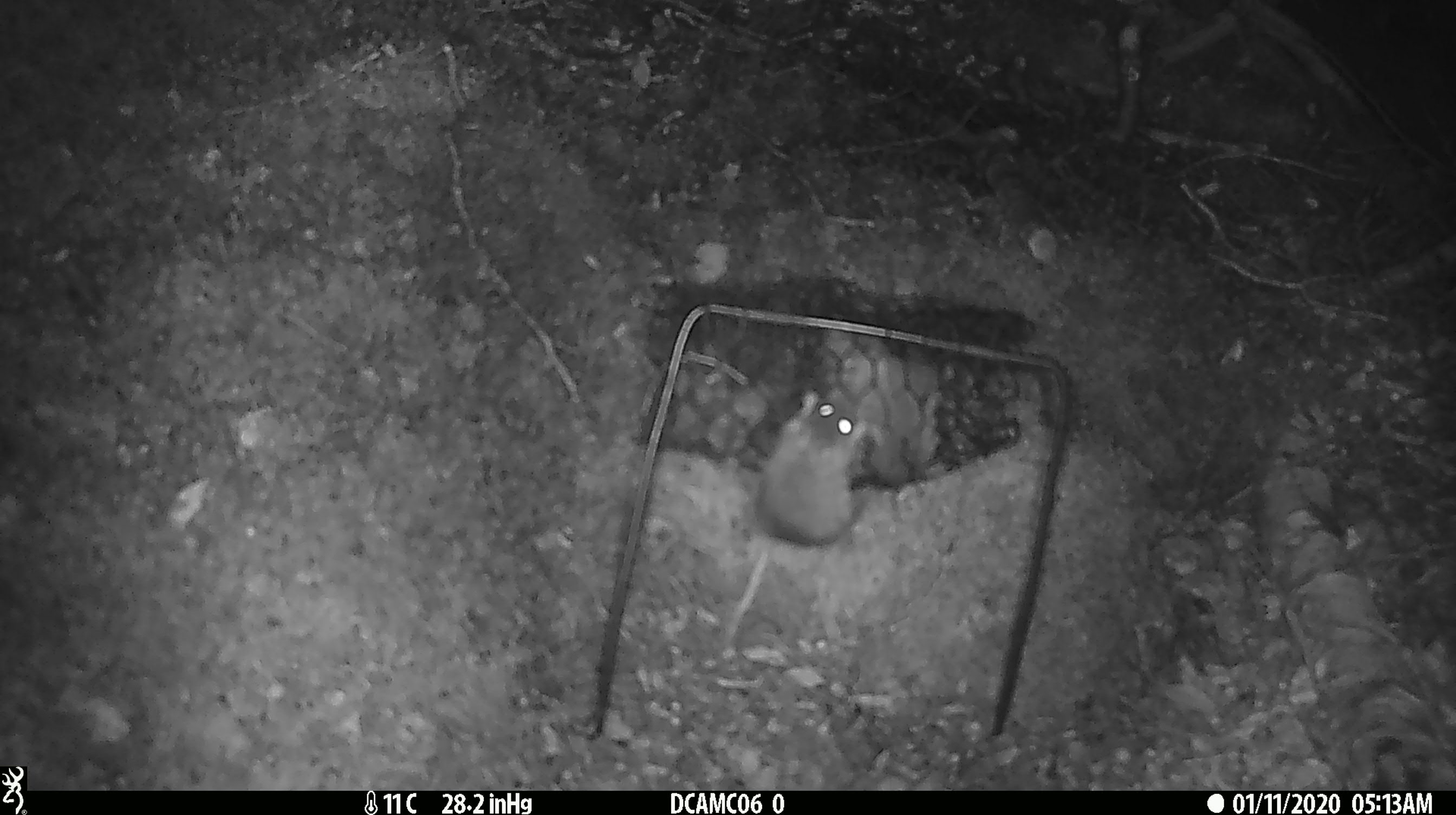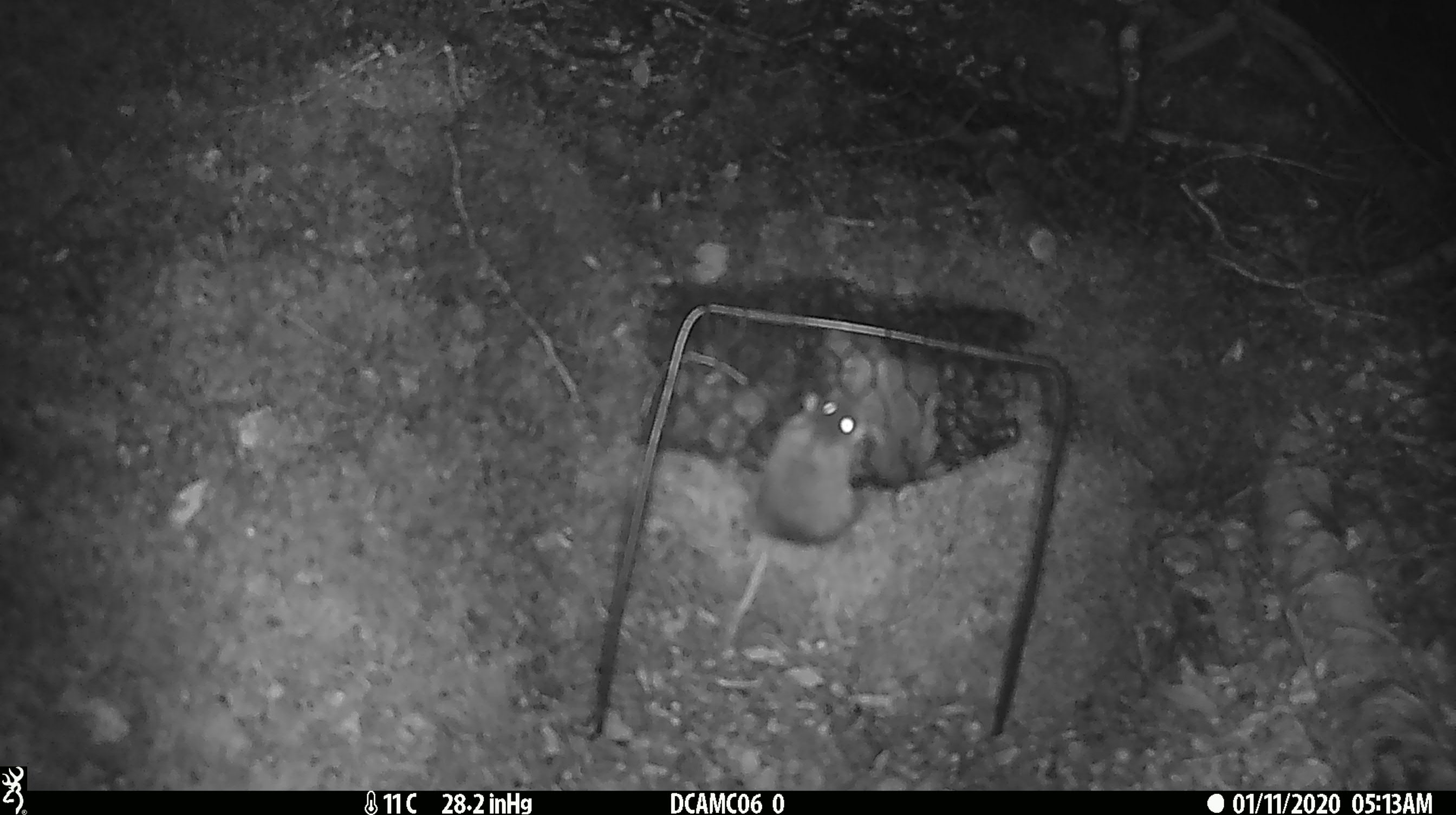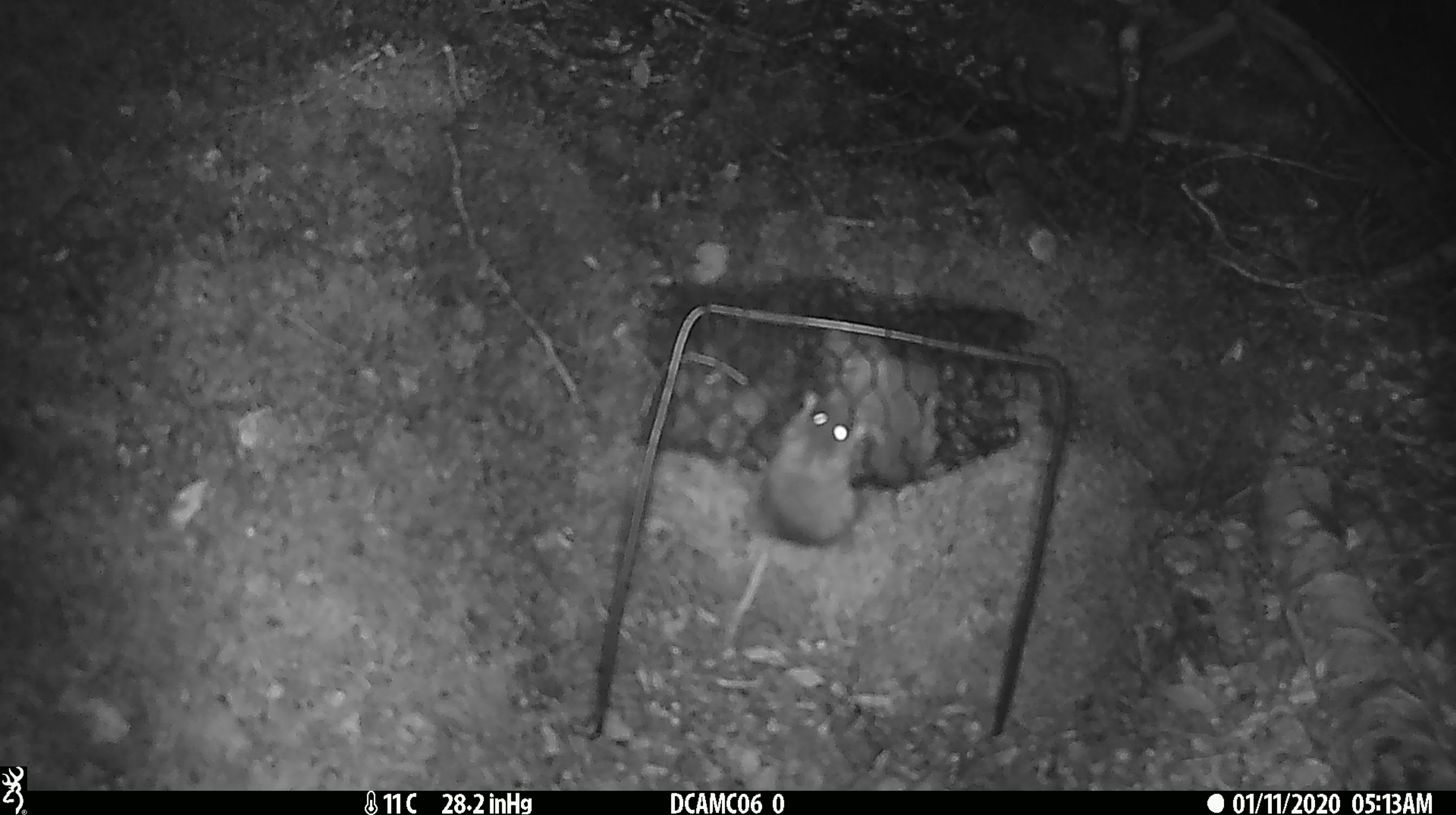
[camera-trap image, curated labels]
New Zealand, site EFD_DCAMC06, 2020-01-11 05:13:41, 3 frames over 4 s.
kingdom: Animalia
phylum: Chordata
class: Mammalia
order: Rodentia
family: Muridae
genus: Mus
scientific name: Mus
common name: mouse